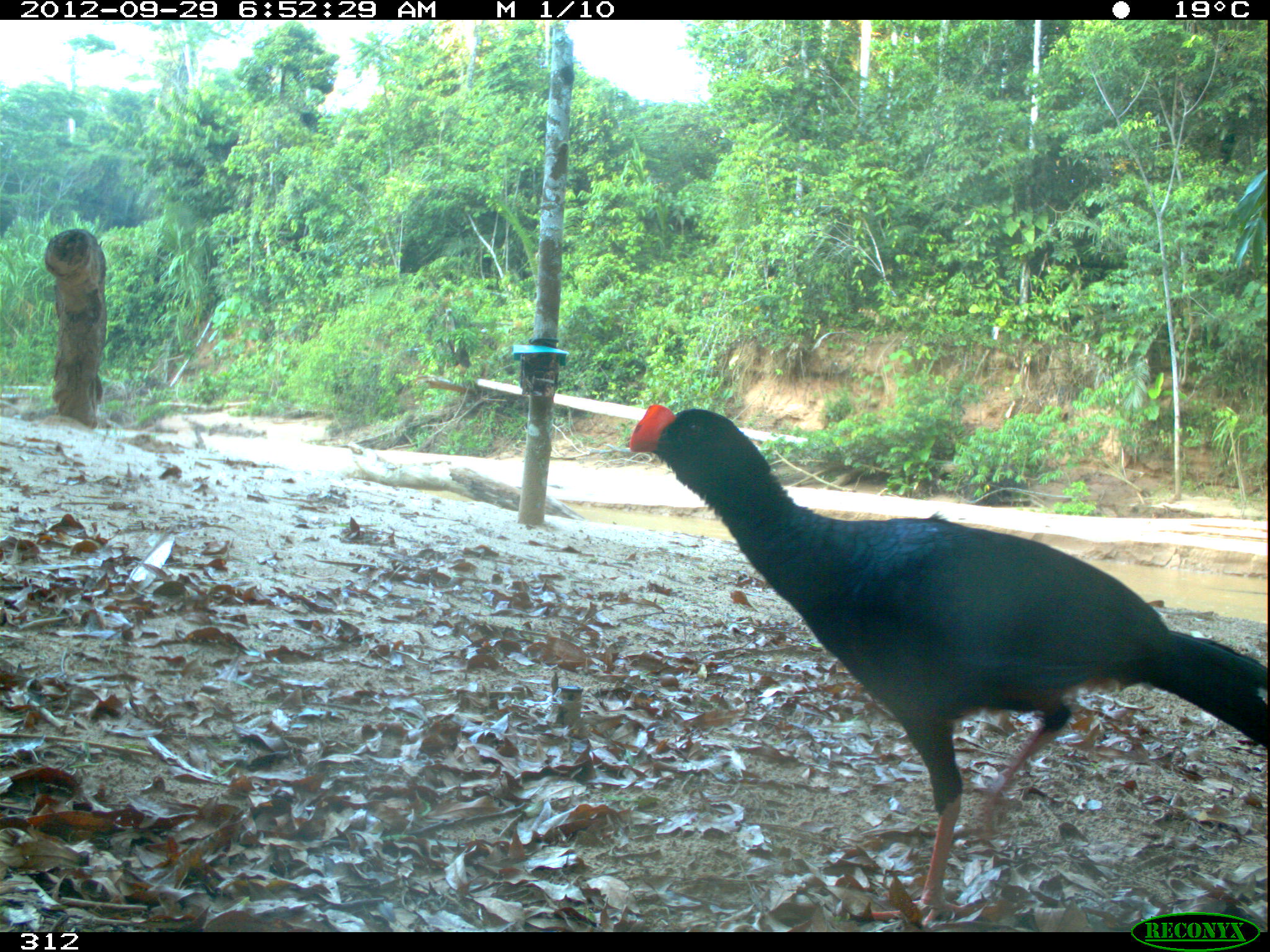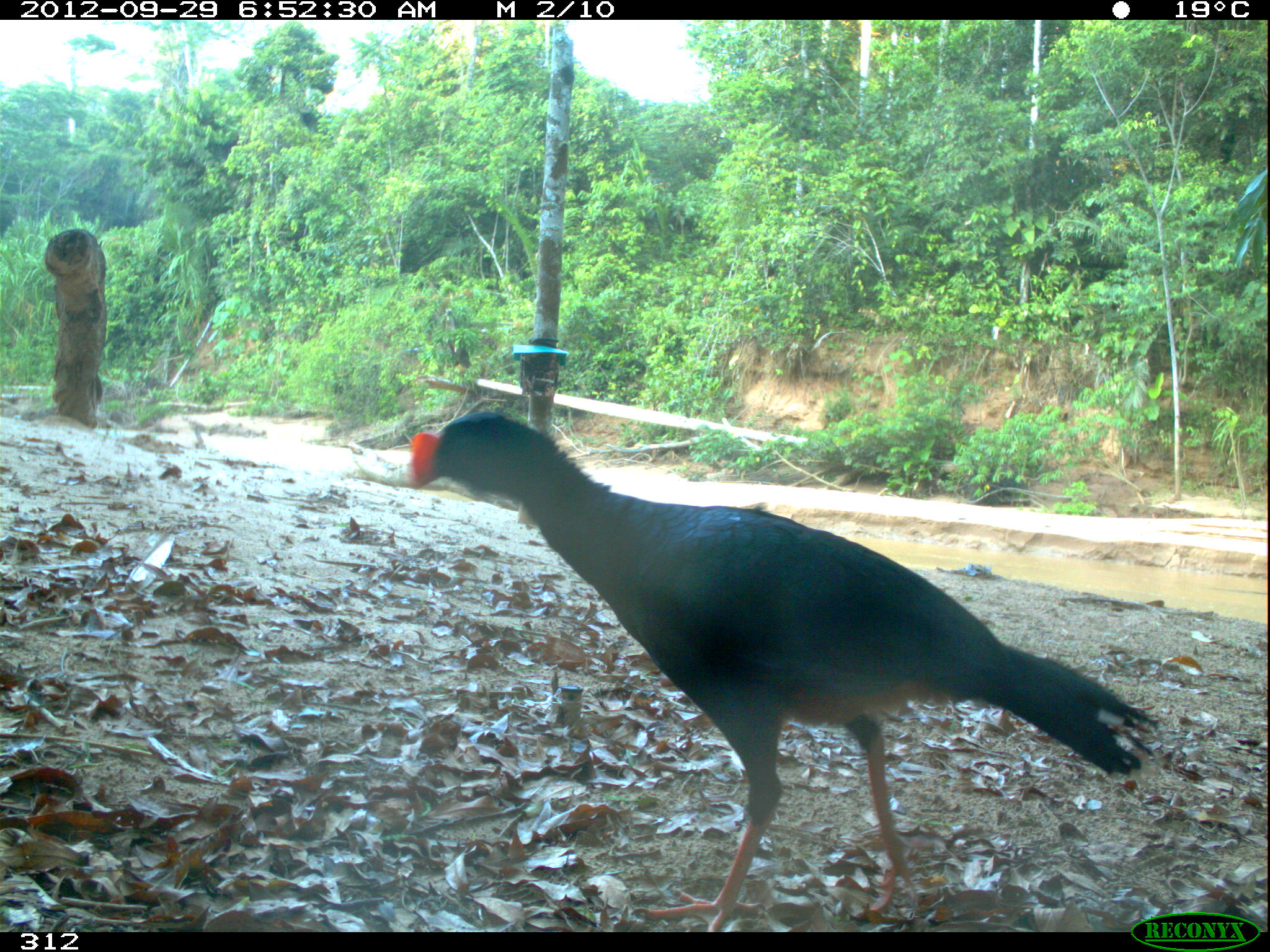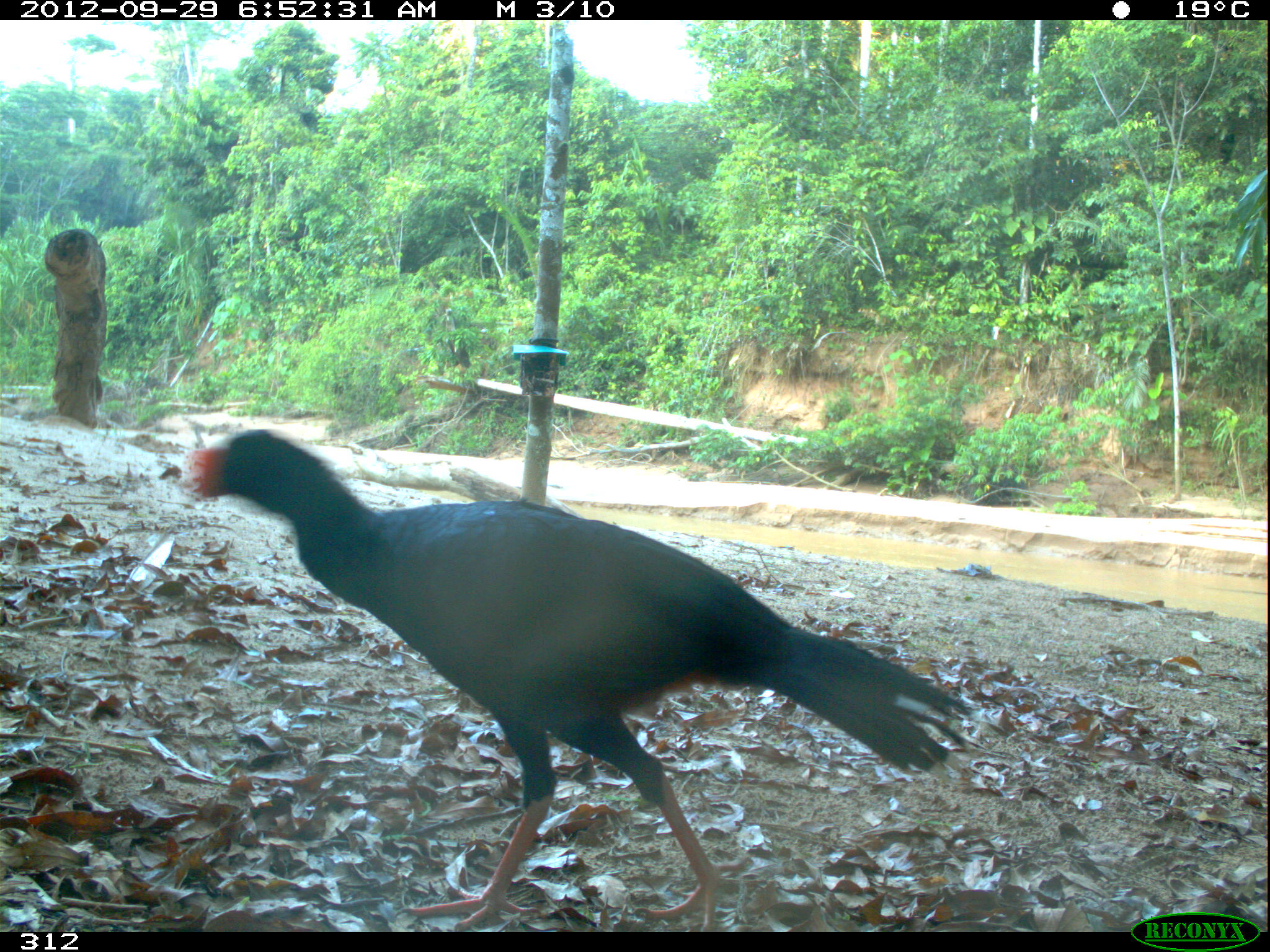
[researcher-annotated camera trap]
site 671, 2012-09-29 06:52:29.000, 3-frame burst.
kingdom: Animalia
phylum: Chordata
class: Aves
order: Galliformes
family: Cracidae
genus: Mitu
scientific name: Mitu tuberosum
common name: razor-billed curassow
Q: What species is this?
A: Mitu tuberosum (razor-billed curassow).